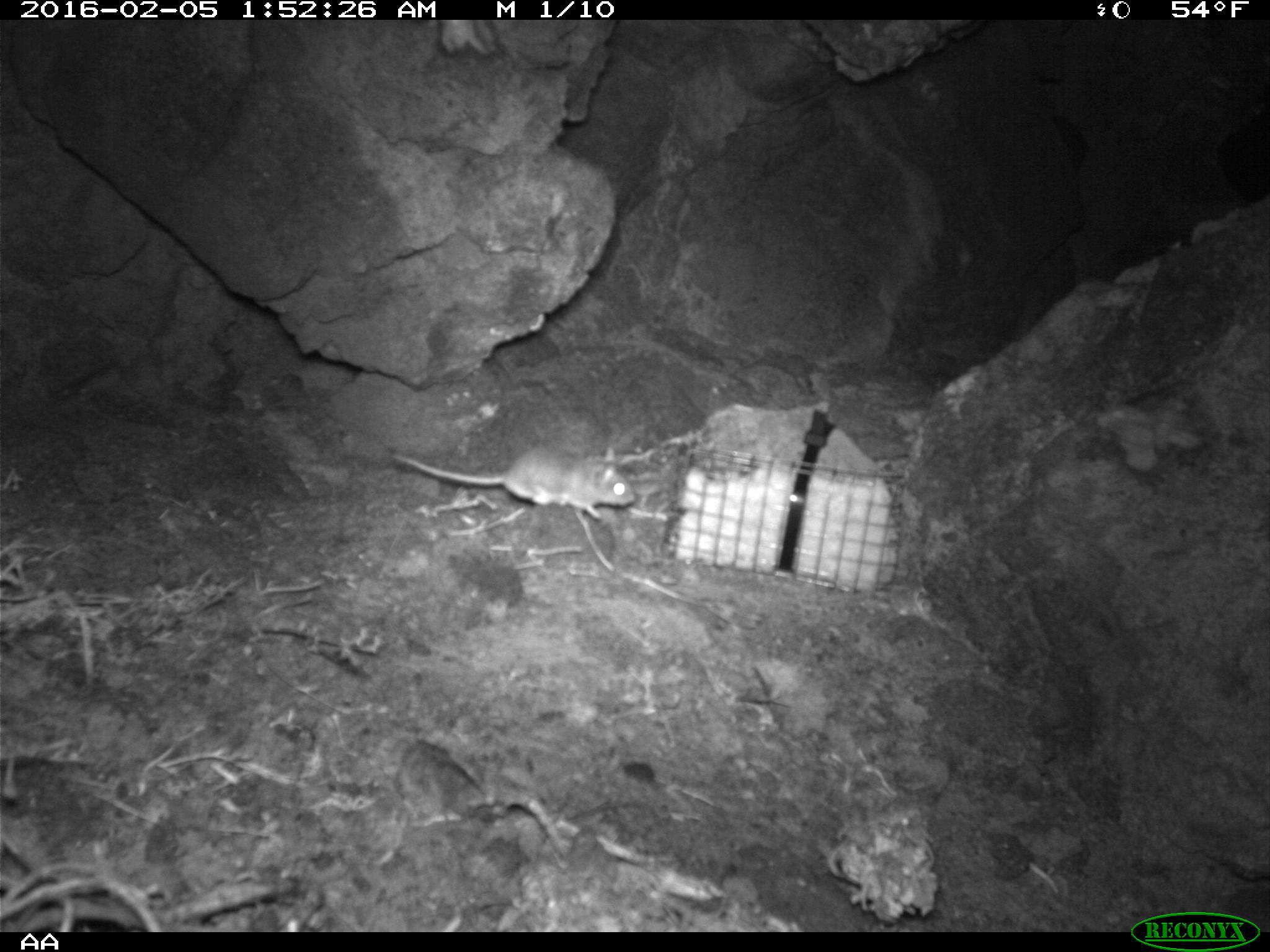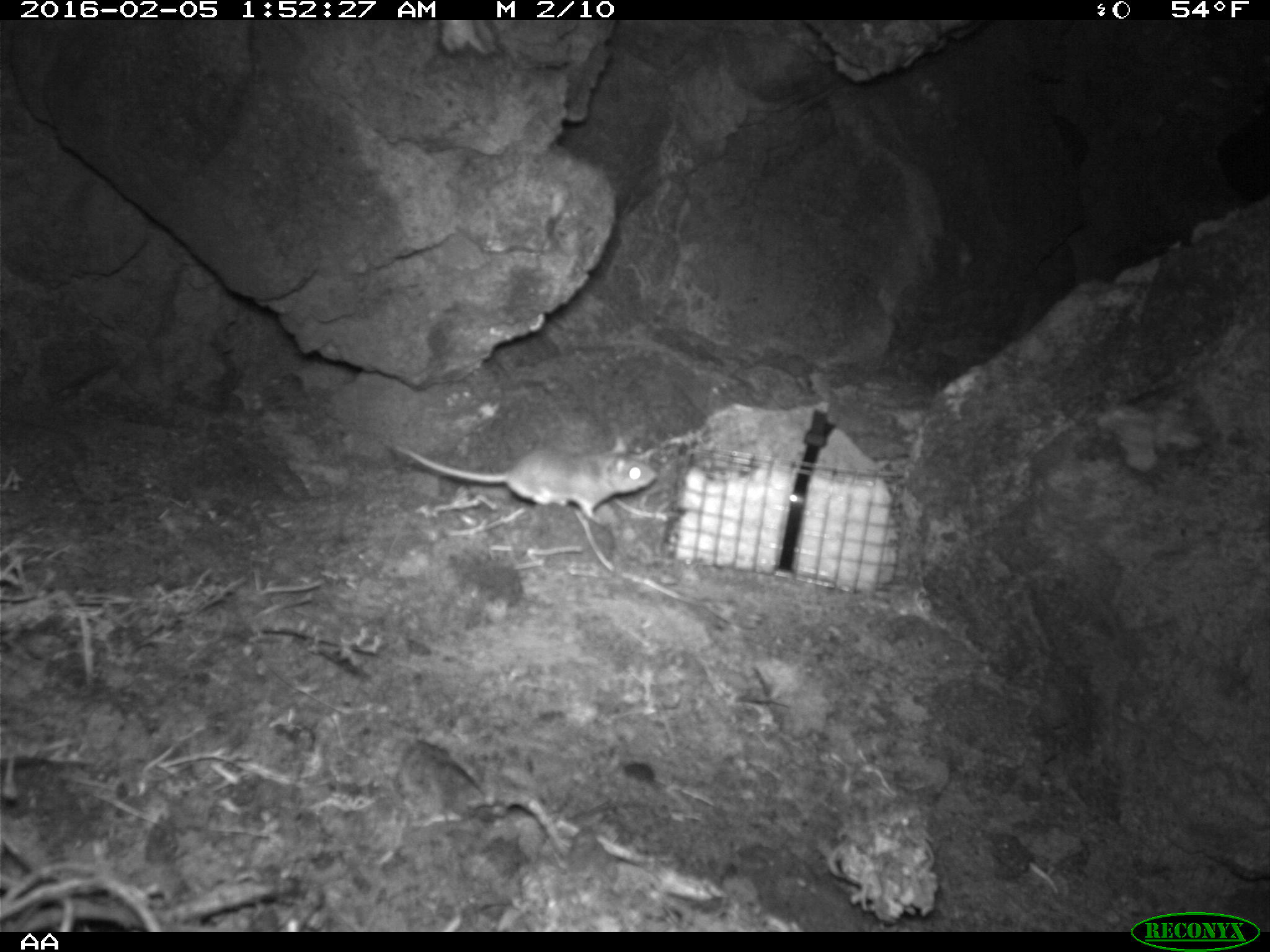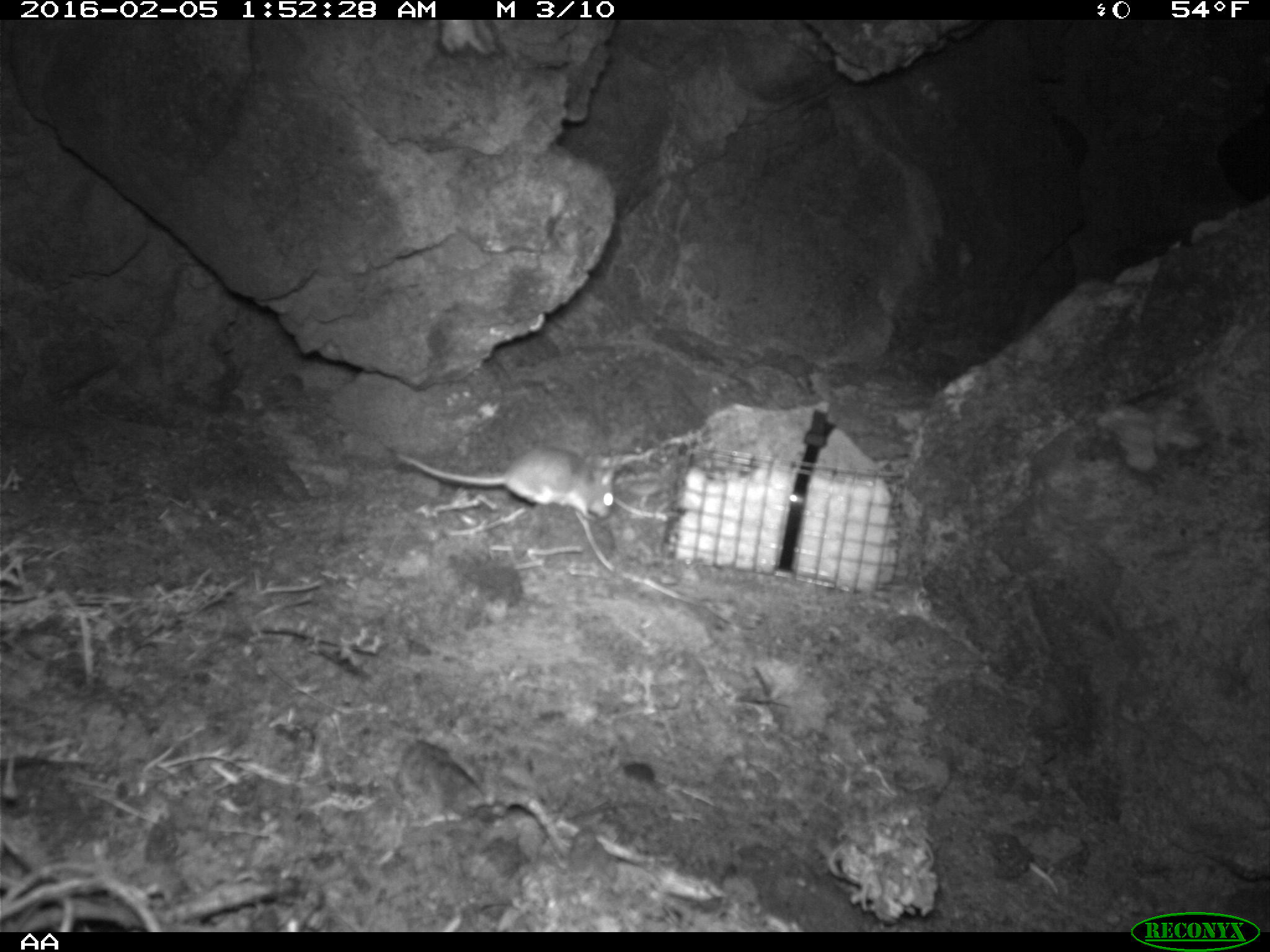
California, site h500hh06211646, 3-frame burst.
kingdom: Animalia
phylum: Chordata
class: Mammalia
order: Rodentia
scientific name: Rodentia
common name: rodent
Rodent (Rodentia).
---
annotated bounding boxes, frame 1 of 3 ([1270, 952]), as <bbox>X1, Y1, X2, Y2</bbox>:
rodent: <bbox>389, 447, 636, 518</bbox>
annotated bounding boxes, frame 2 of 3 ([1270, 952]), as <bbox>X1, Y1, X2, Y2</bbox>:
rodent: <bbox>394, 433, 657, 521</bbox>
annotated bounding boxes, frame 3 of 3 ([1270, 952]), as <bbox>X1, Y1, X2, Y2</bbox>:
rodent: <bbox>393, 446, 613, 520</bbox>